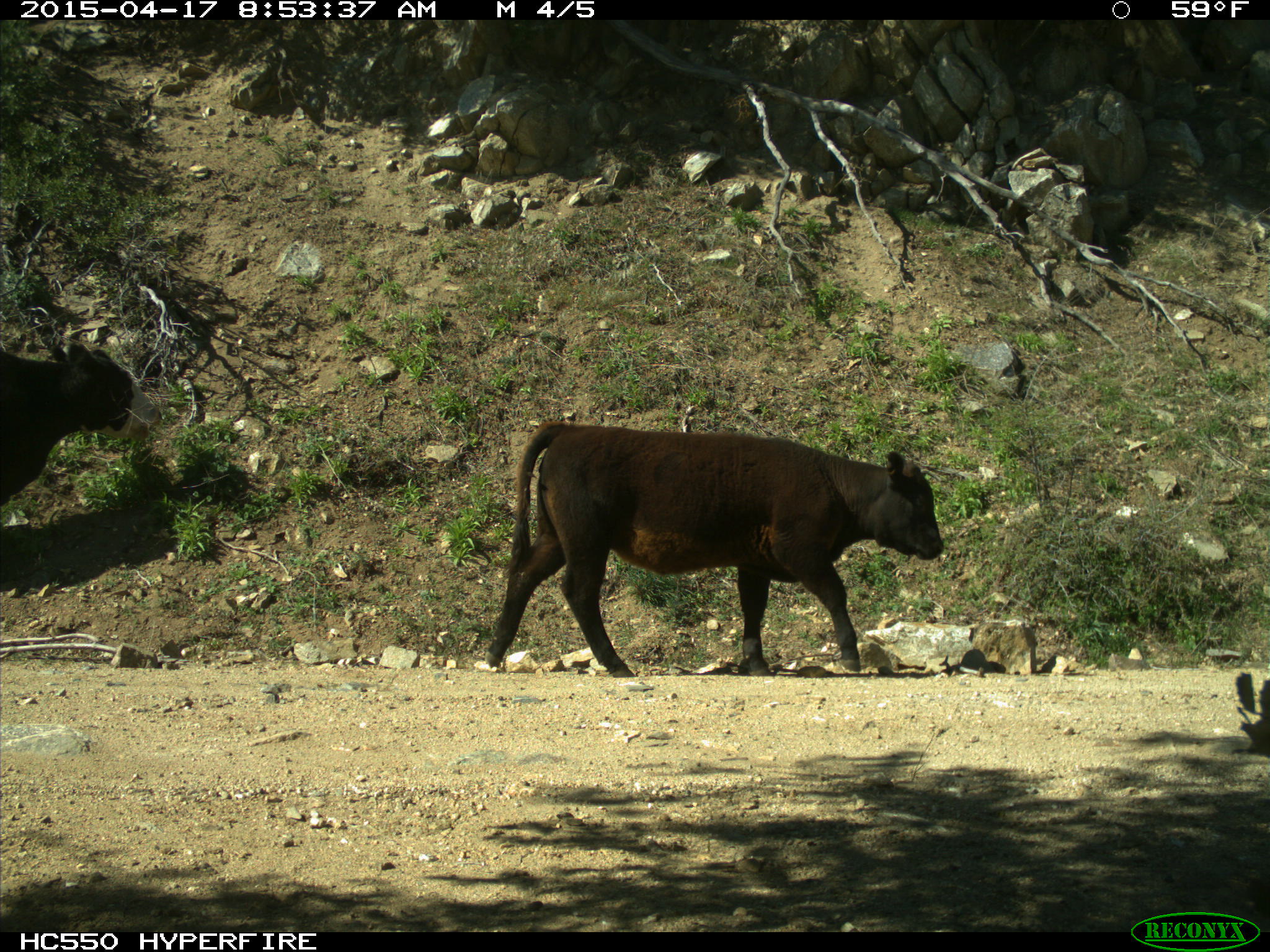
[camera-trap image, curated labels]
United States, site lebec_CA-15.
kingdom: Animalia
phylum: Chordata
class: Mammalia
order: Artiodactyla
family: Bovidae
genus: Bos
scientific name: Bos taurus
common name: domestic cow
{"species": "Bos taurus (domestic cow)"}